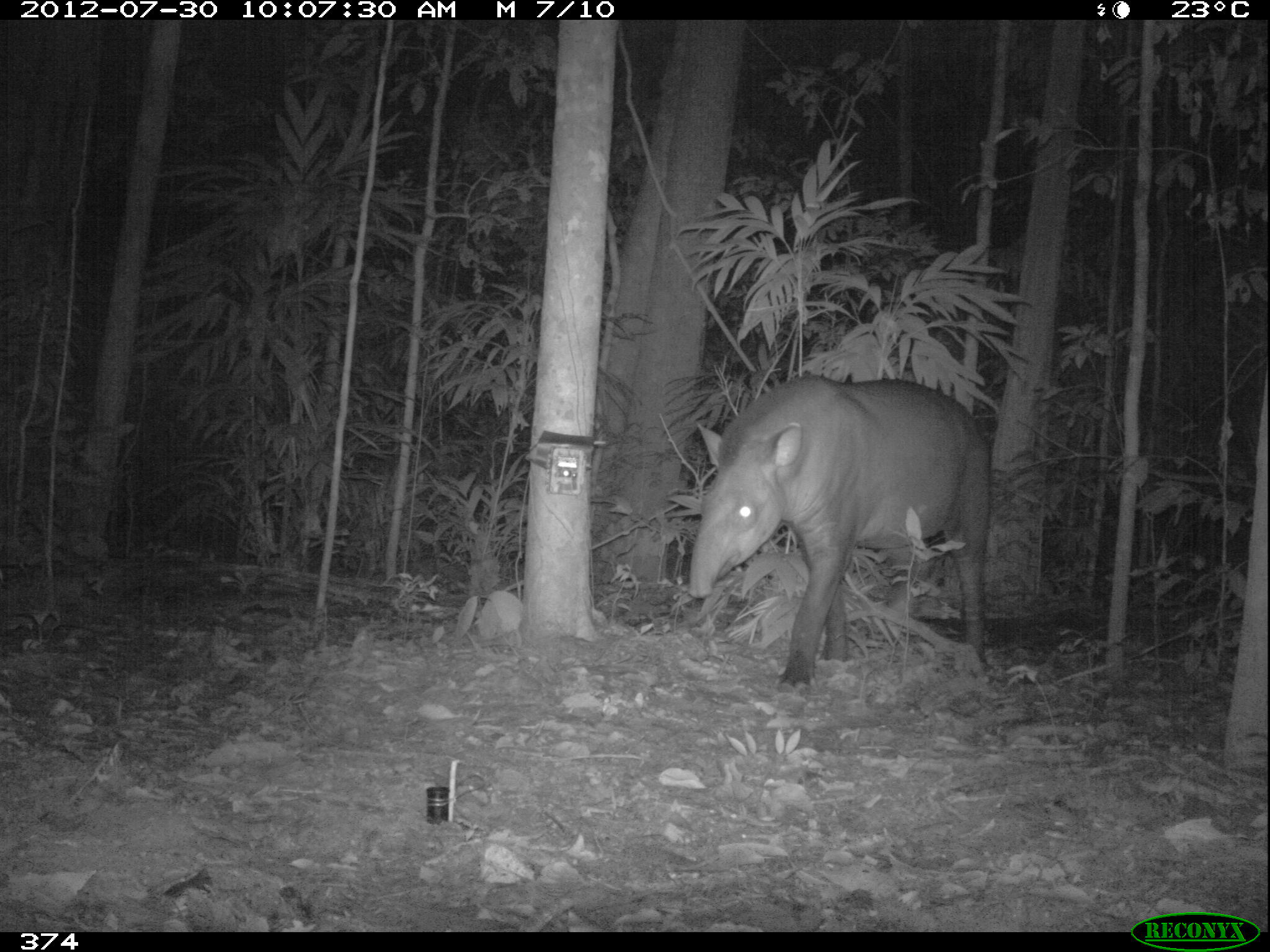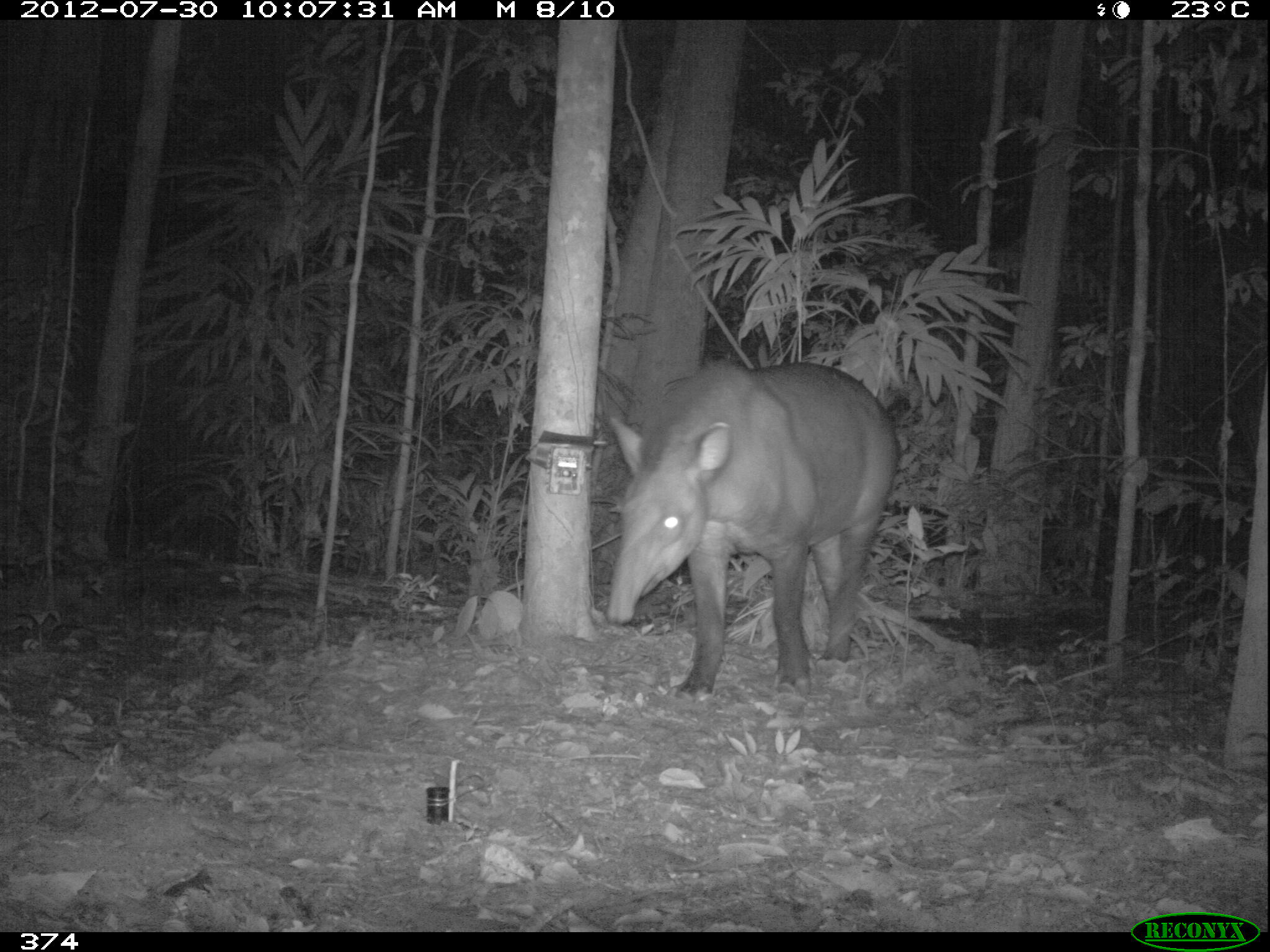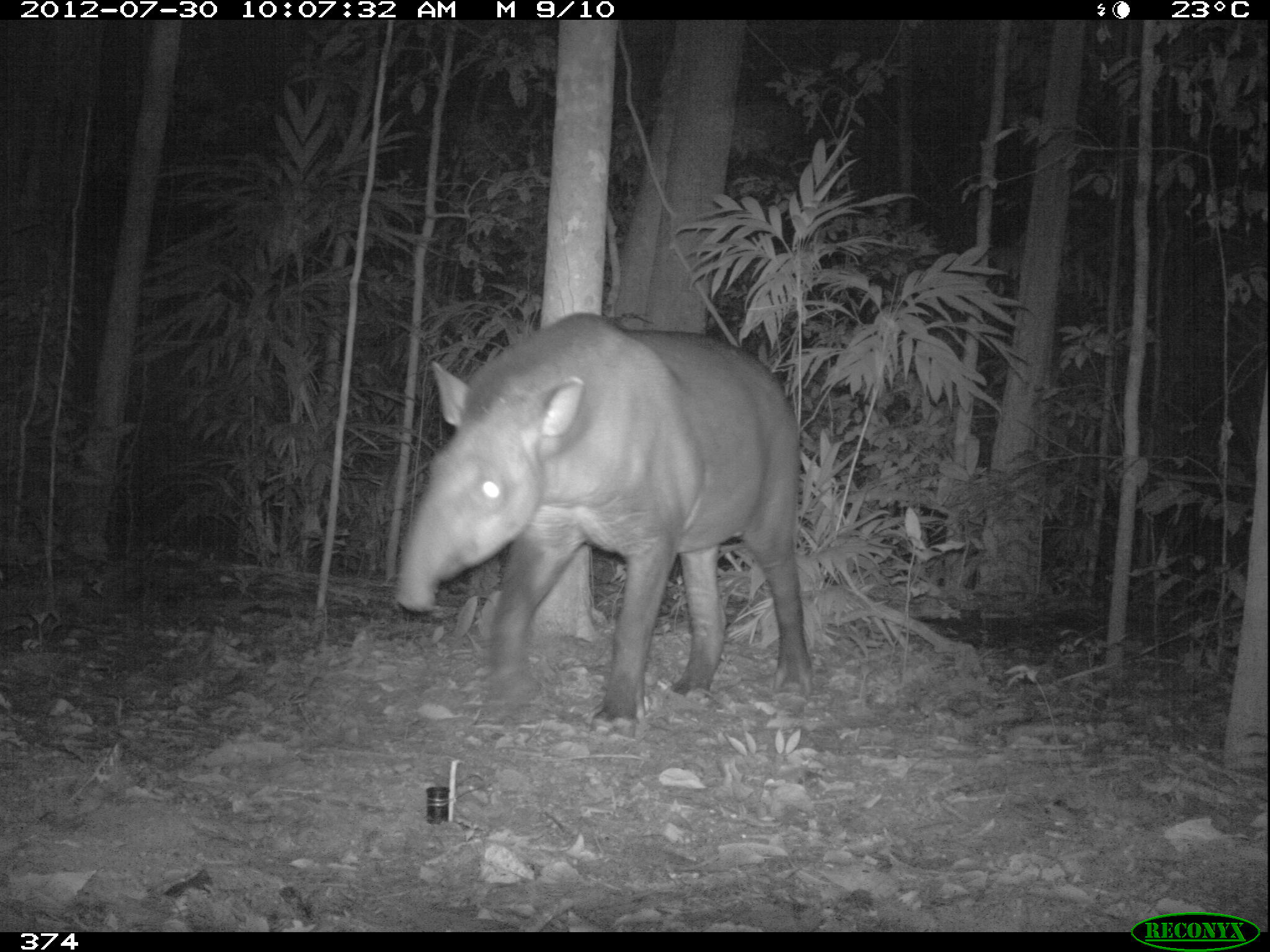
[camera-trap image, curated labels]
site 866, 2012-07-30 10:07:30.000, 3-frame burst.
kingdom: Animalia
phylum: Chordata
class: Mammalia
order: Perissodactyla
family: Tapiridae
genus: Tapirus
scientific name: Tapirus terrestris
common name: south american tapir